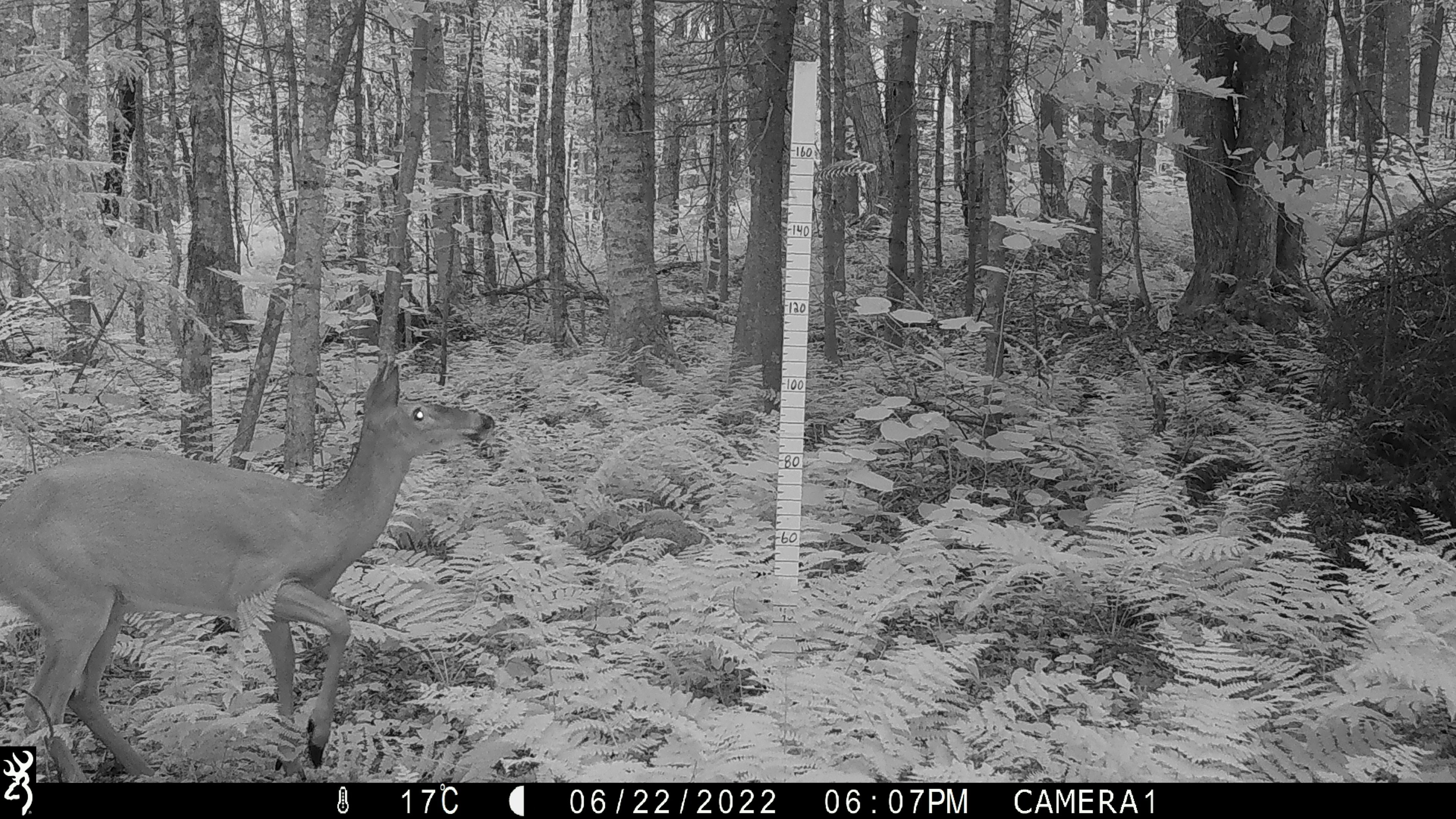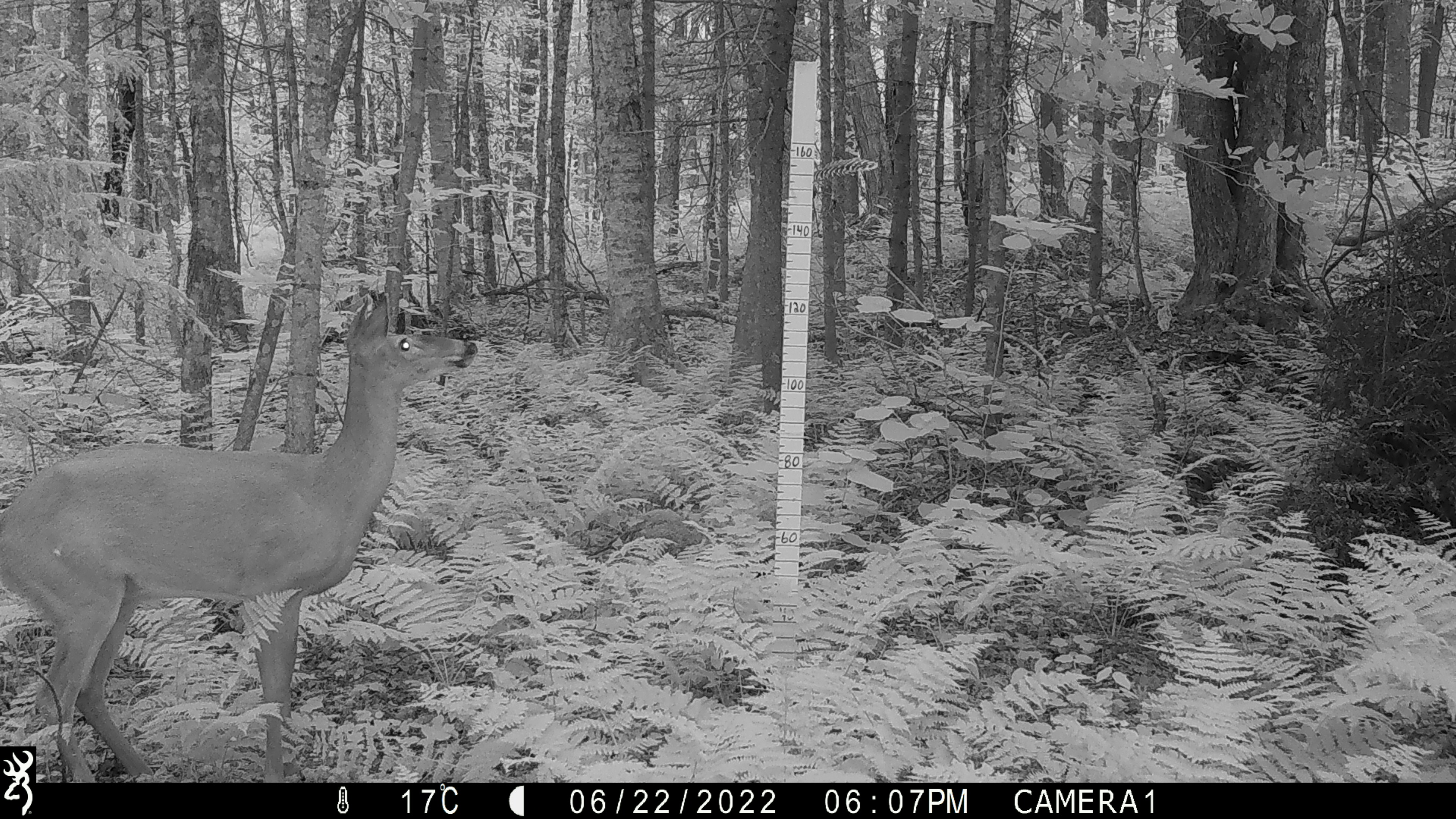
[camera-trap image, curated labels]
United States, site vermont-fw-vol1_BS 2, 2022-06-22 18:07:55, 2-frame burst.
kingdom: Animalia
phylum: Chordata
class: Mammalia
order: Artiodactyla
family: Cervidae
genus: Odocoileus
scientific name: Odocoileus virginianus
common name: white-tailed deer